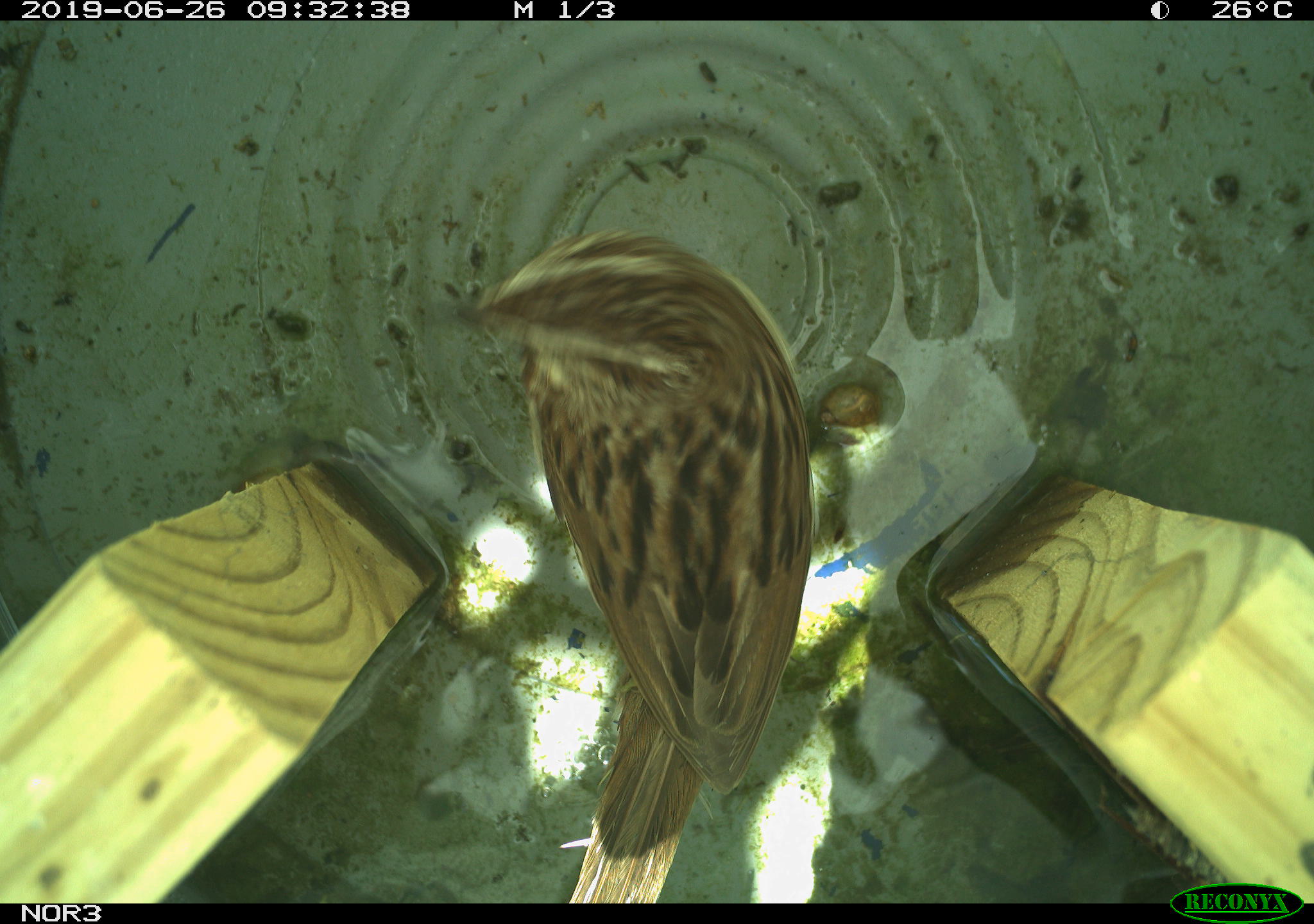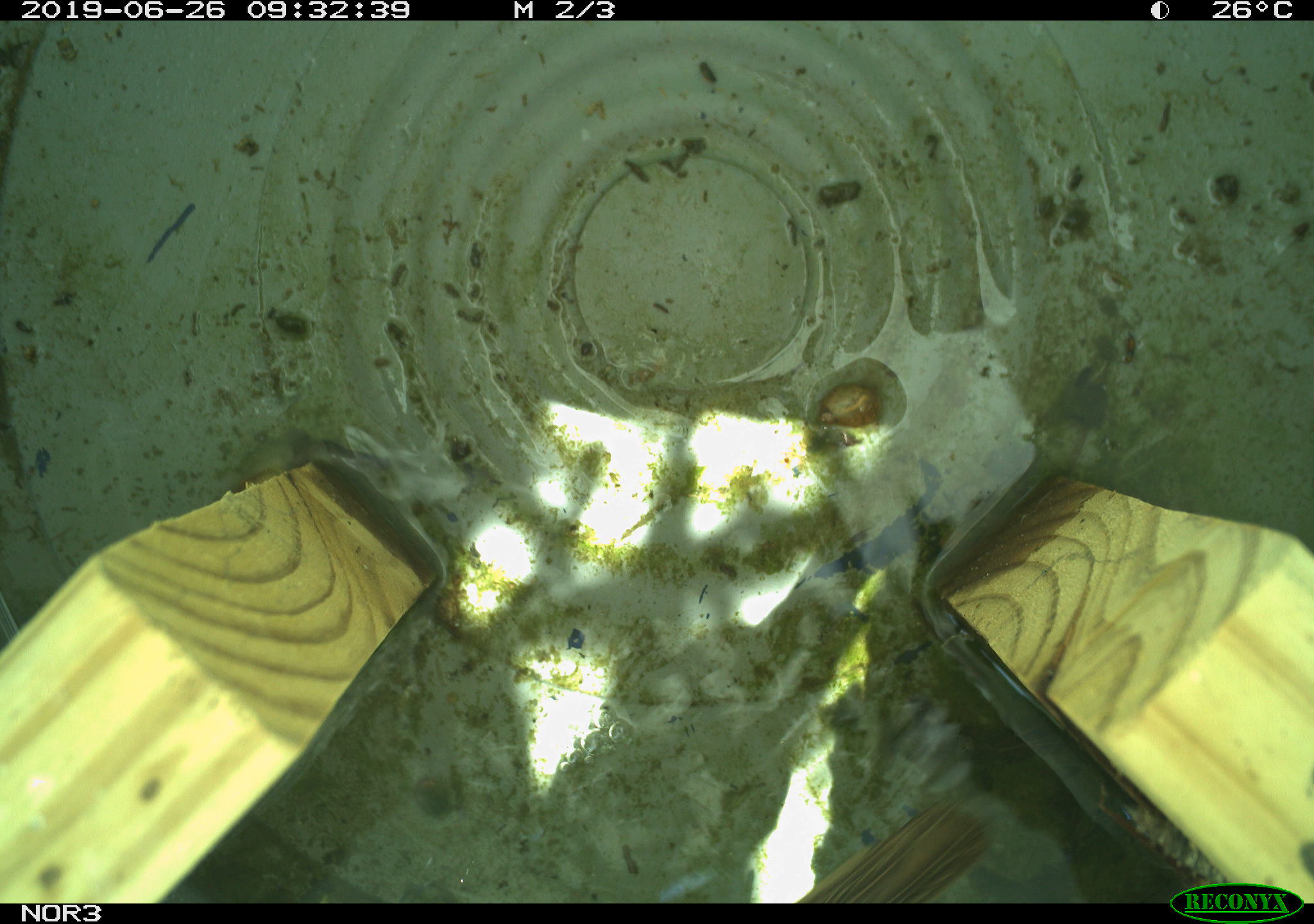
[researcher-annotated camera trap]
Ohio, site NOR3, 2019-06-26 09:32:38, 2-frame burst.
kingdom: Animalia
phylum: Chordata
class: Aves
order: Passeriformes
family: Passerellidae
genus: Melospiza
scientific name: Melospiza melodia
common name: song sparrow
Song sparrow (Melospiza melodia).